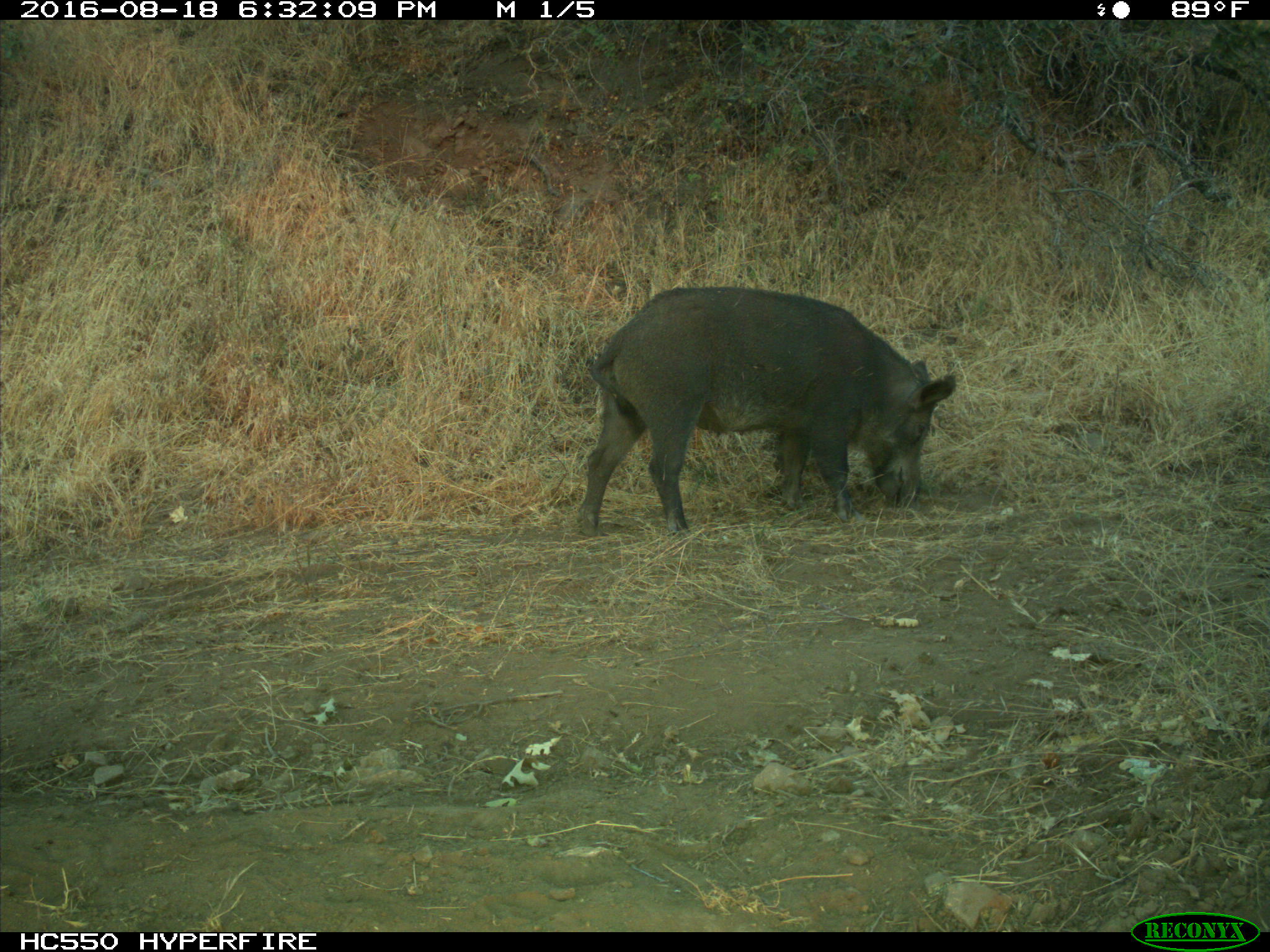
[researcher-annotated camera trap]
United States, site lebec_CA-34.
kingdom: Animalia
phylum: Chordata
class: Mammalia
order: Artiodactyla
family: Suidae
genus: Sus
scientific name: Sus scrofa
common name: wild boar